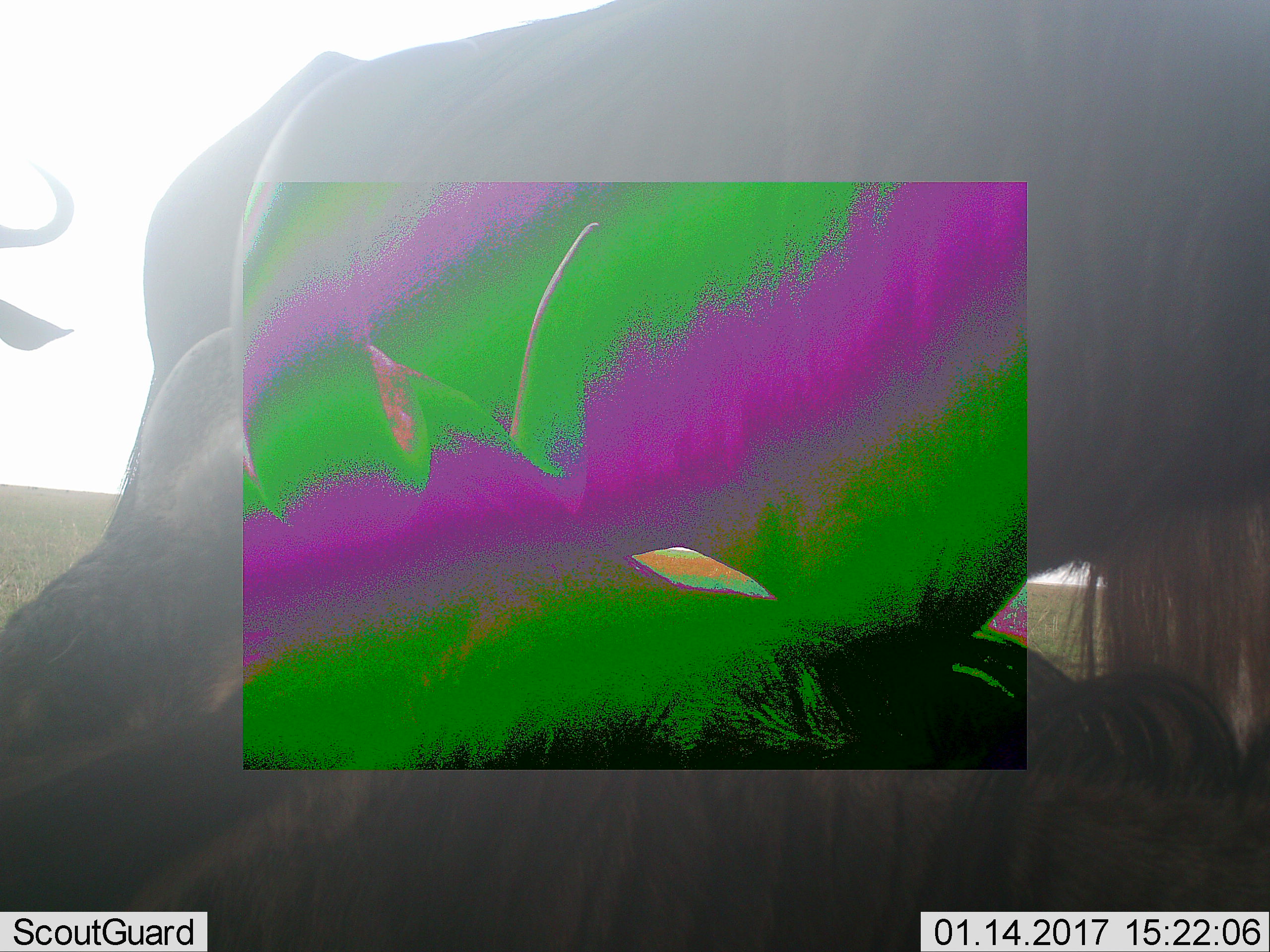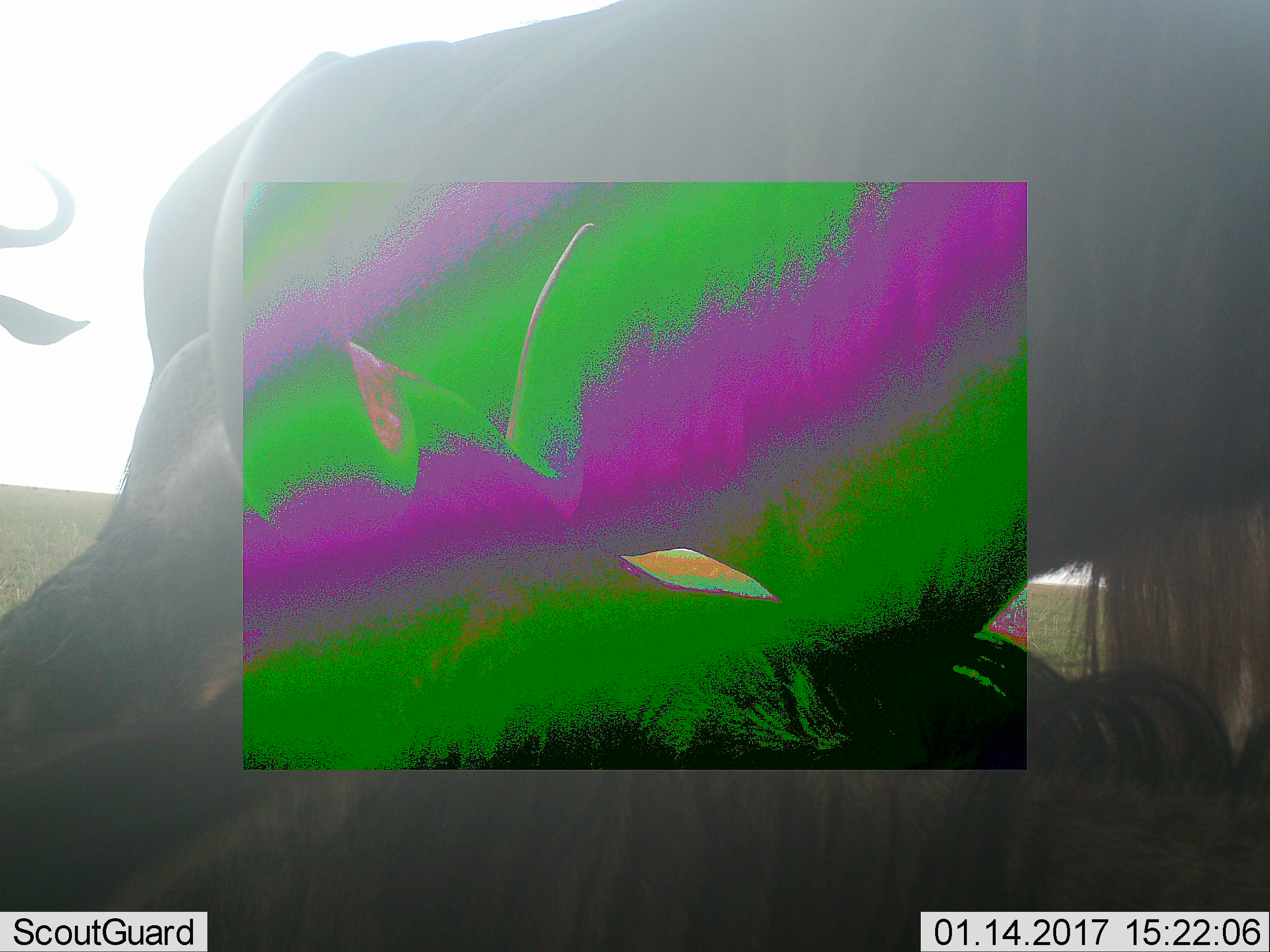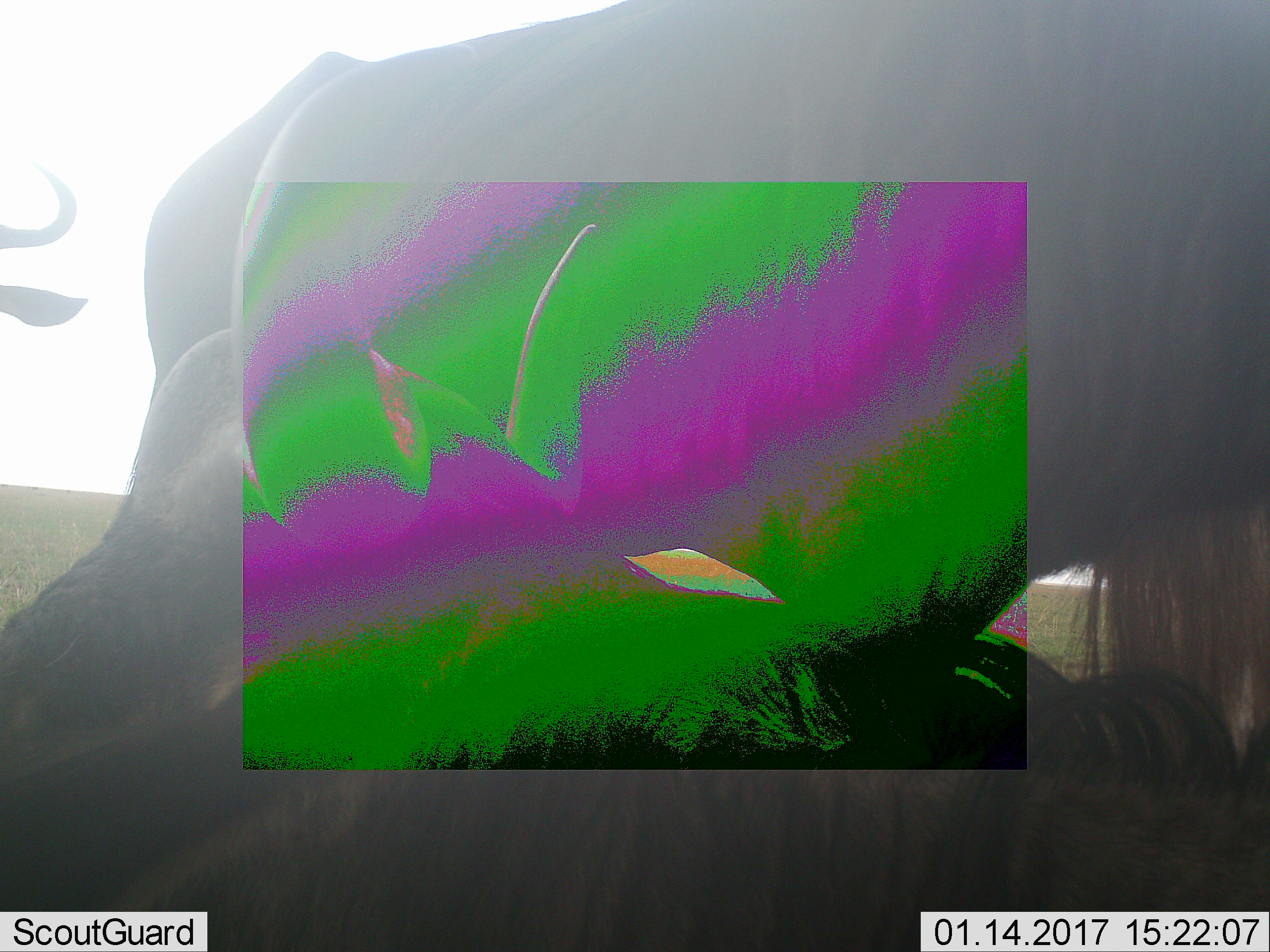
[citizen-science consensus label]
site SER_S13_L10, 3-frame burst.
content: unidentified animal